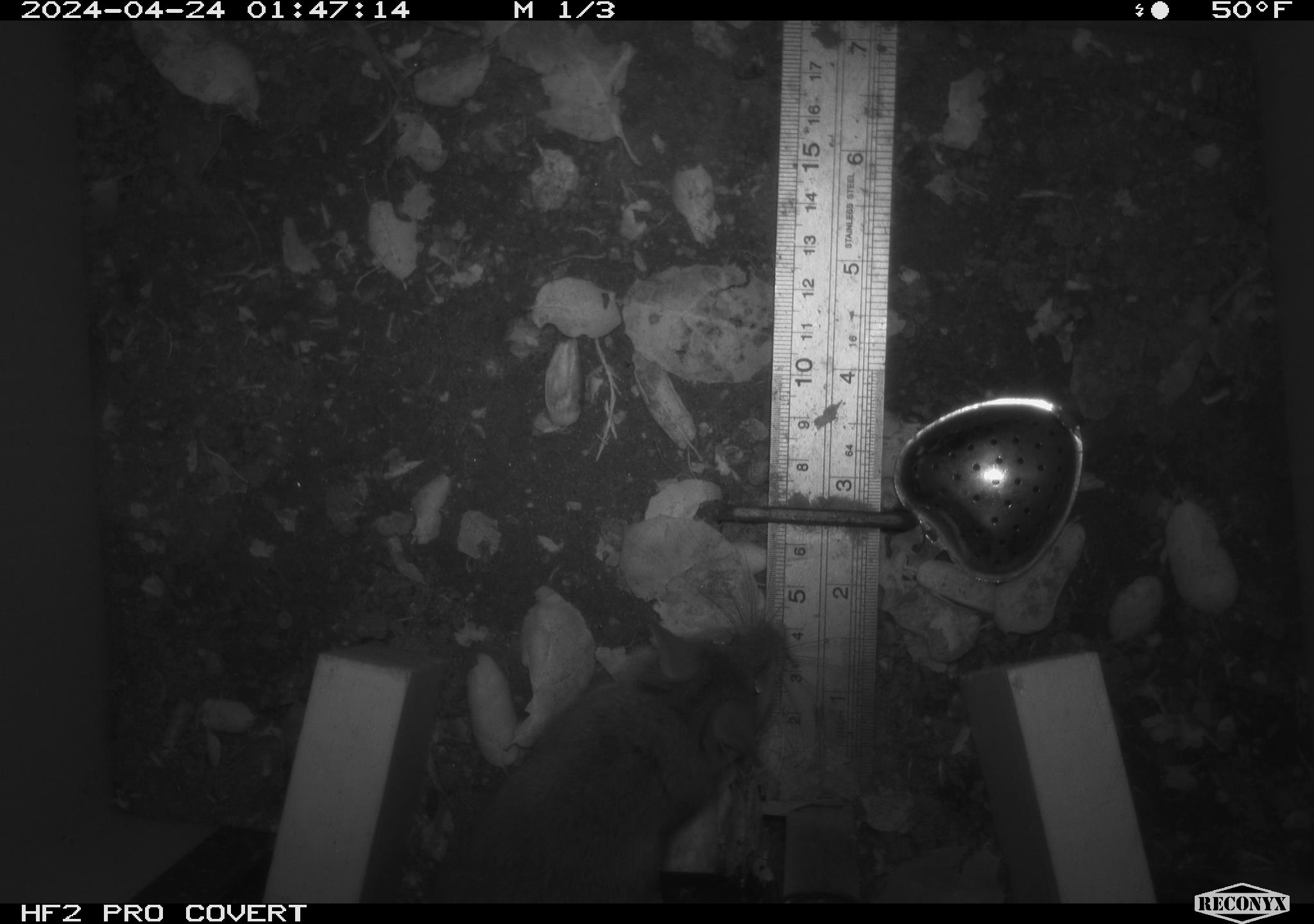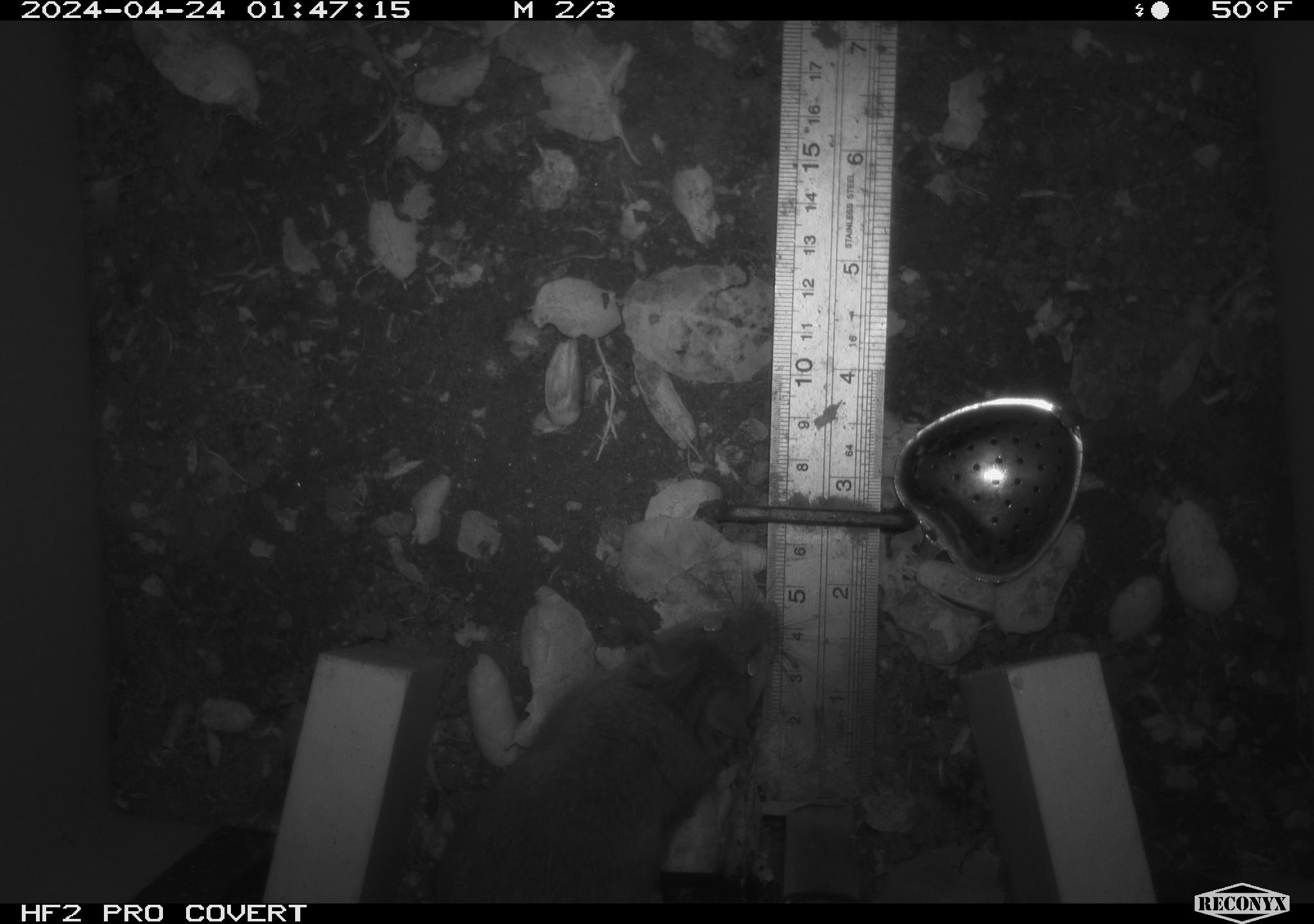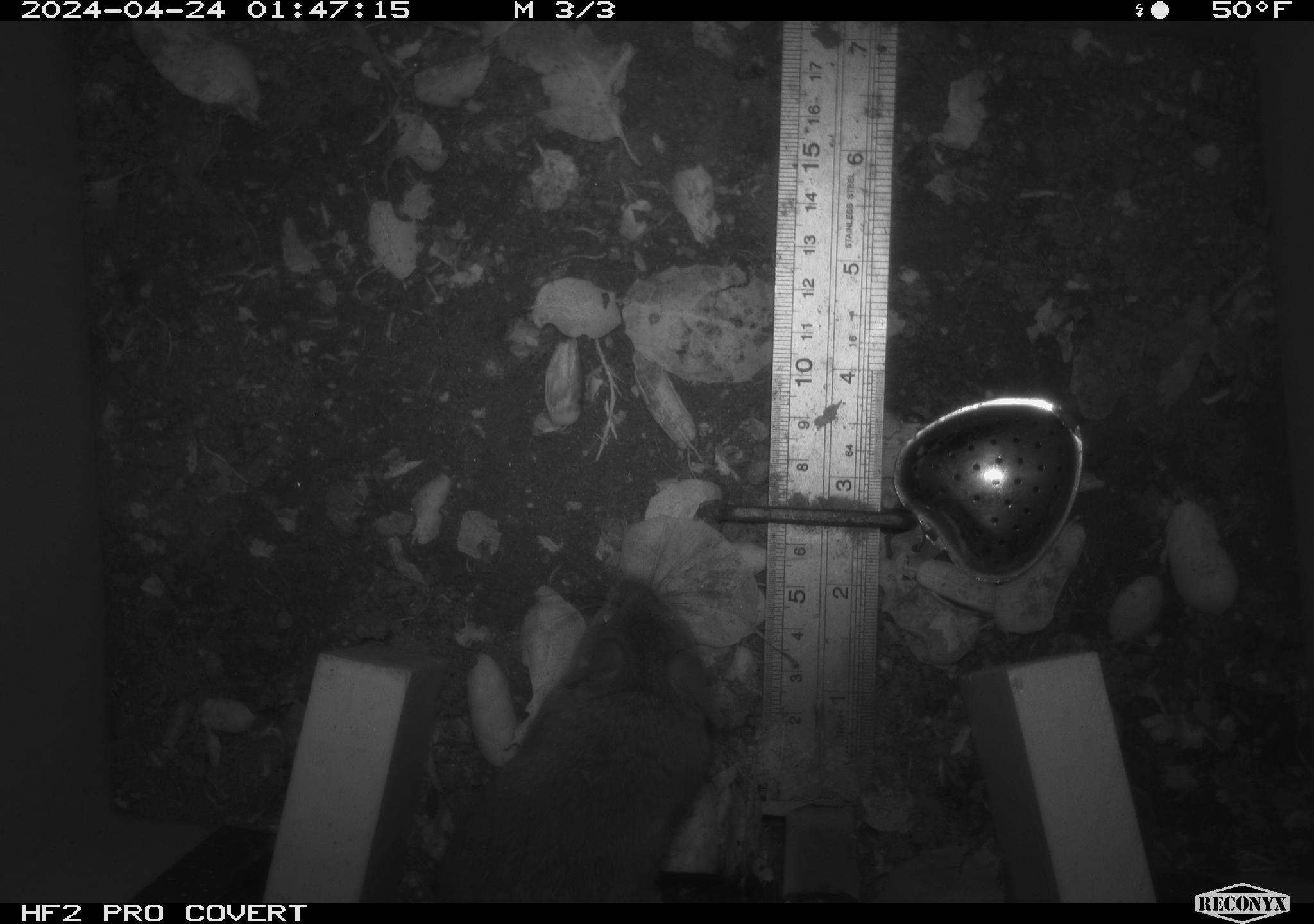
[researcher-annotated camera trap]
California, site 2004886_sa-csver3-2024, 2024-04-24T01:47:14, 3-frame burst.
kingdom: Animalia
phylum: Chordata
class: Mammalia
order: Rodentia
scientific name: Rodentia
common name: rodent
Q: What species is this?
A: Rodent (Rodentia).